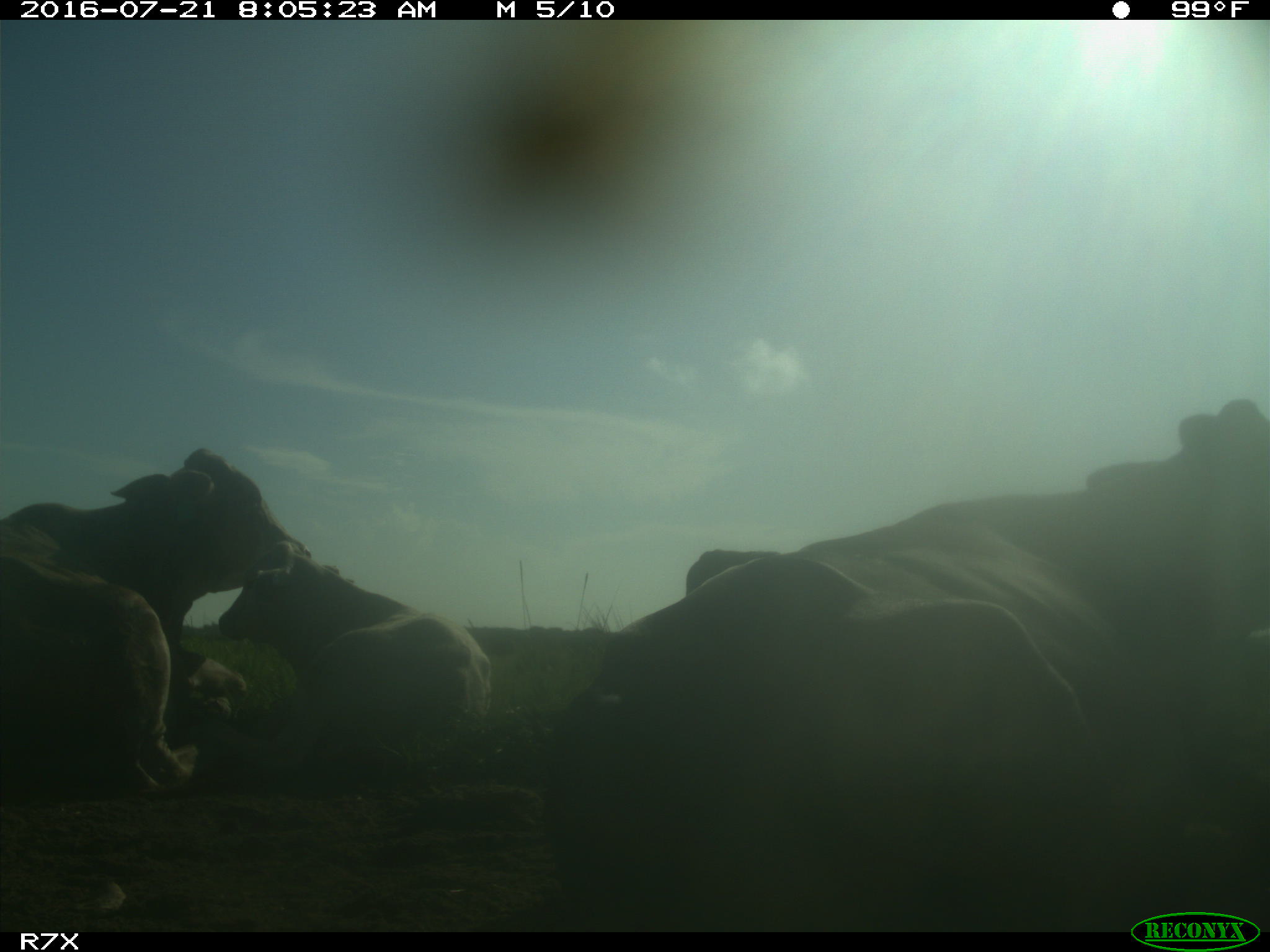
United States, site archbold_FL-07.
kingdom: Animalia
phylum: Chordata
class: Mammalia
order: Artiodactyla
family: Bovidae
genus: Bos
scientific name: Bos taurus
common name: domestic cow